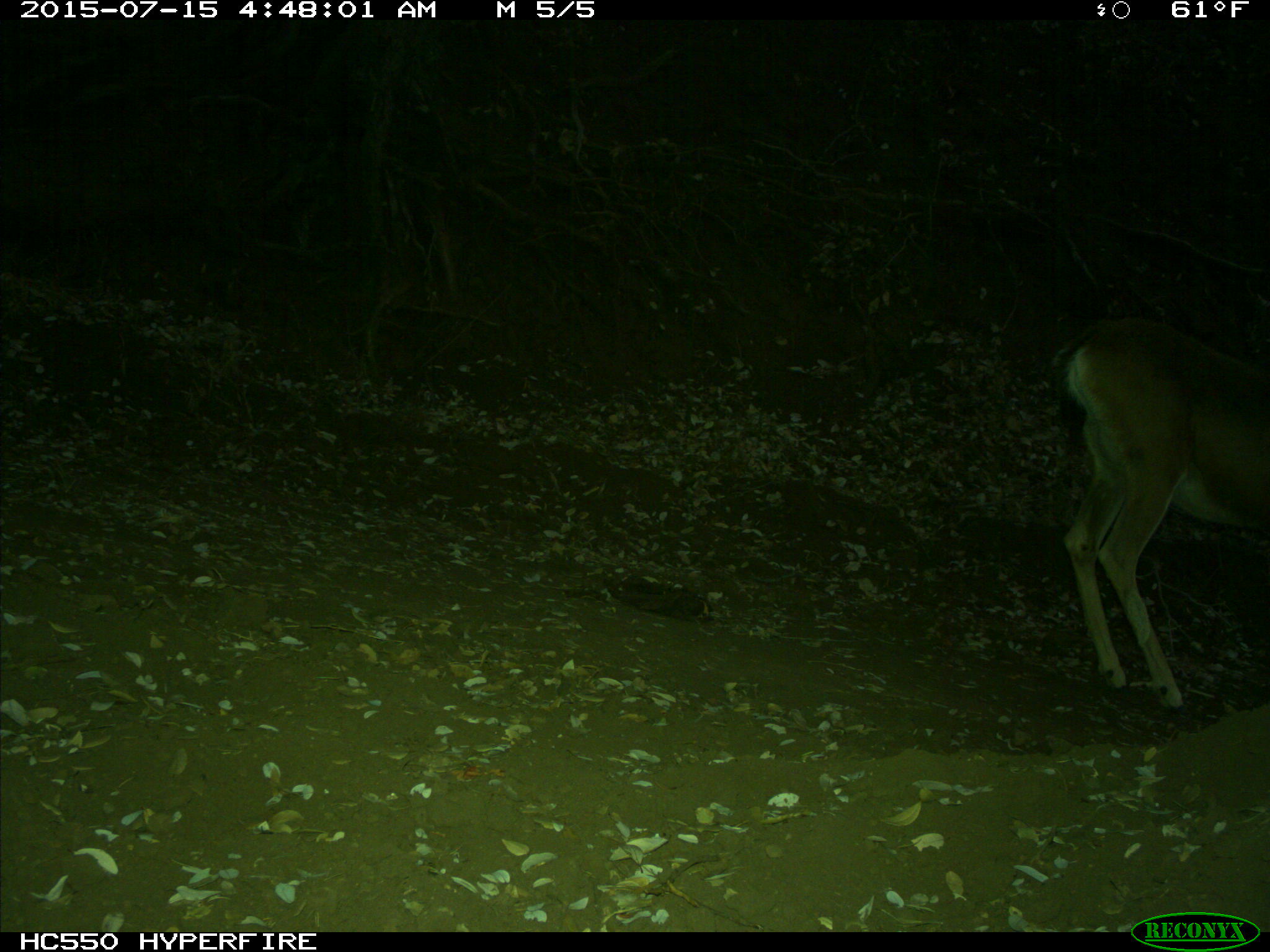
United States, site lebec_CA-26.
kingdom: Animalia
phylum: Chordata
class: Mammalia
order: Artiodactyla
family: Cervidae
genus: Odocoileus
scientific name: Odocoileus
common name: deer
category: unidentified deer